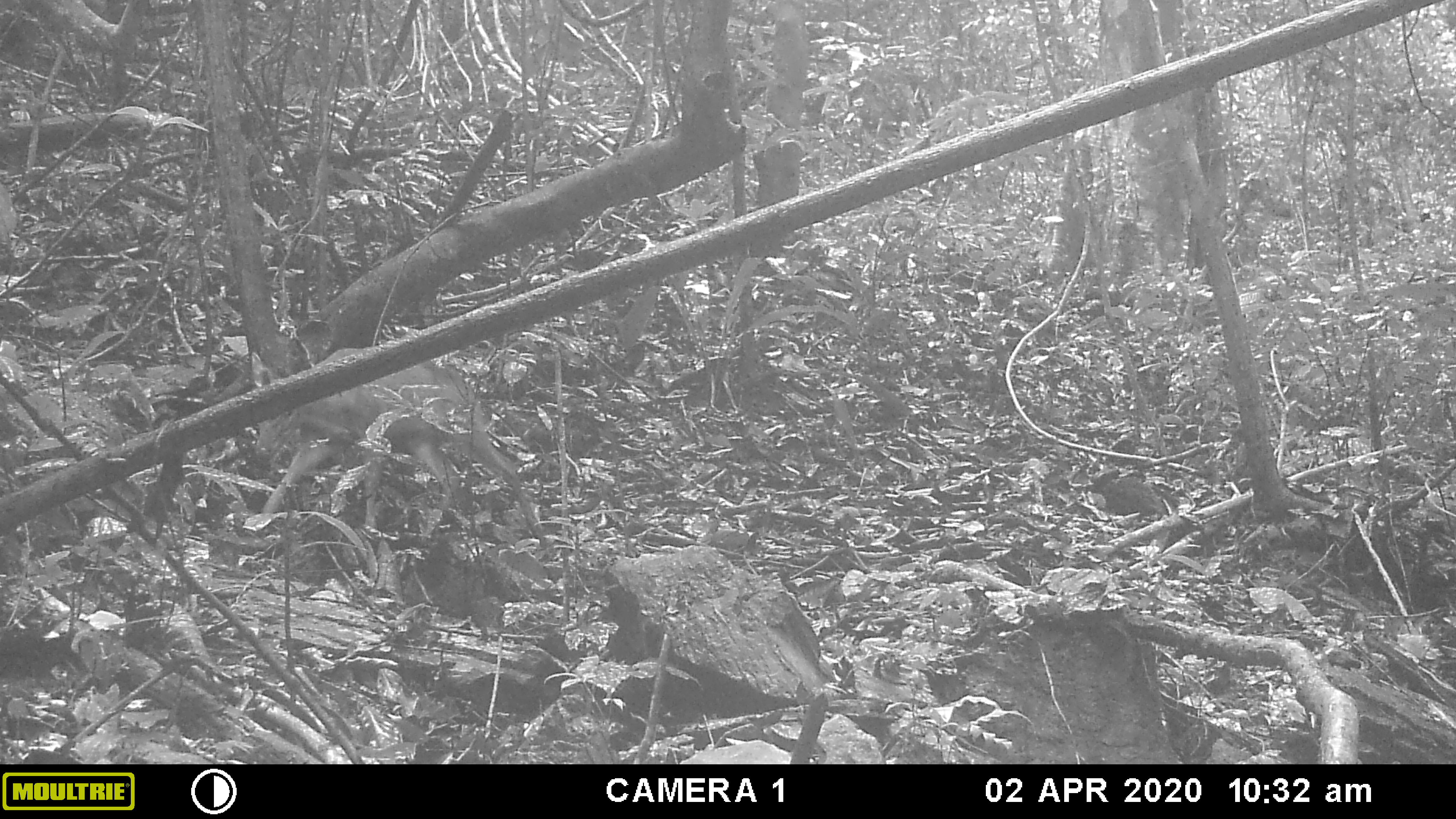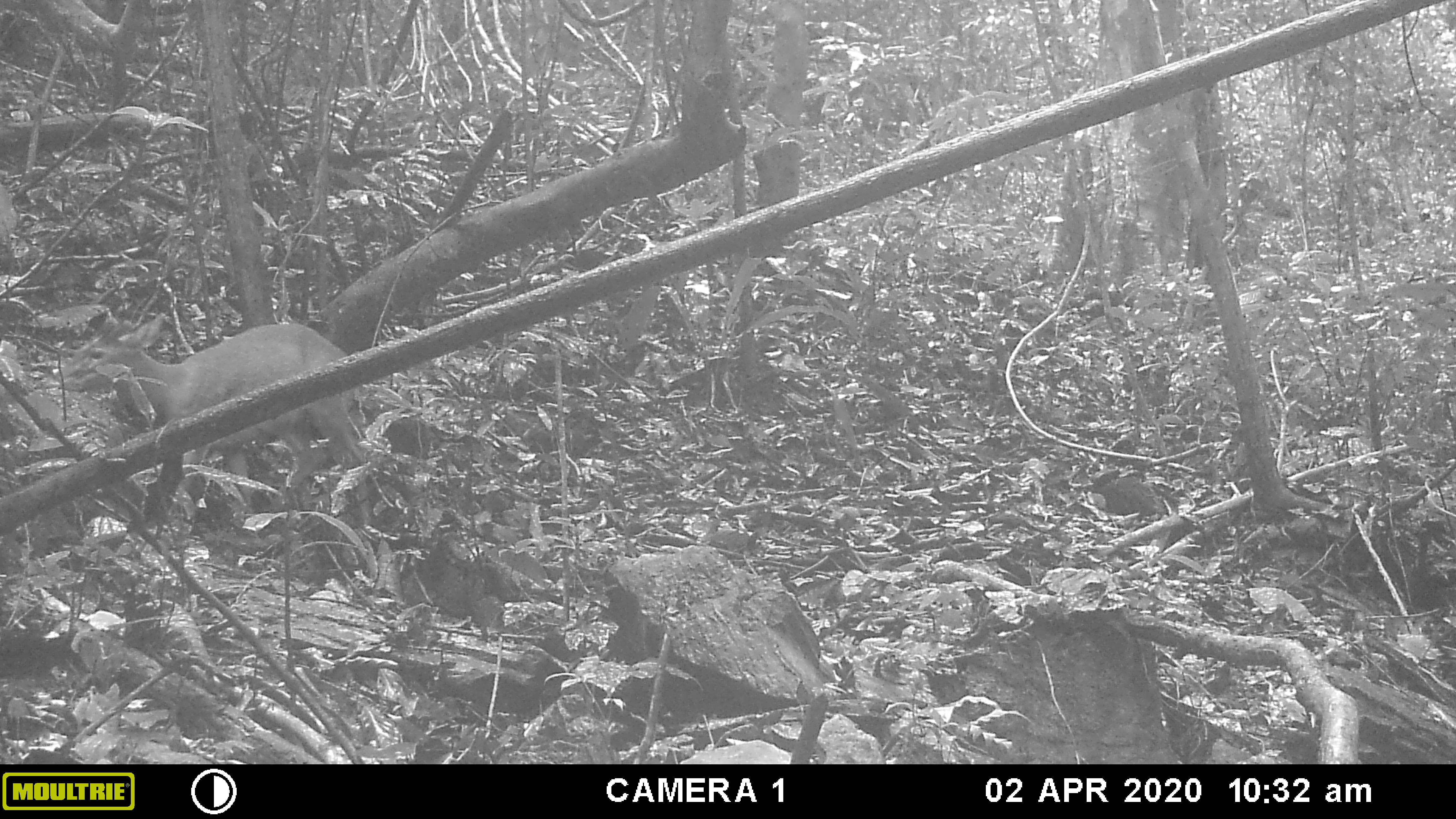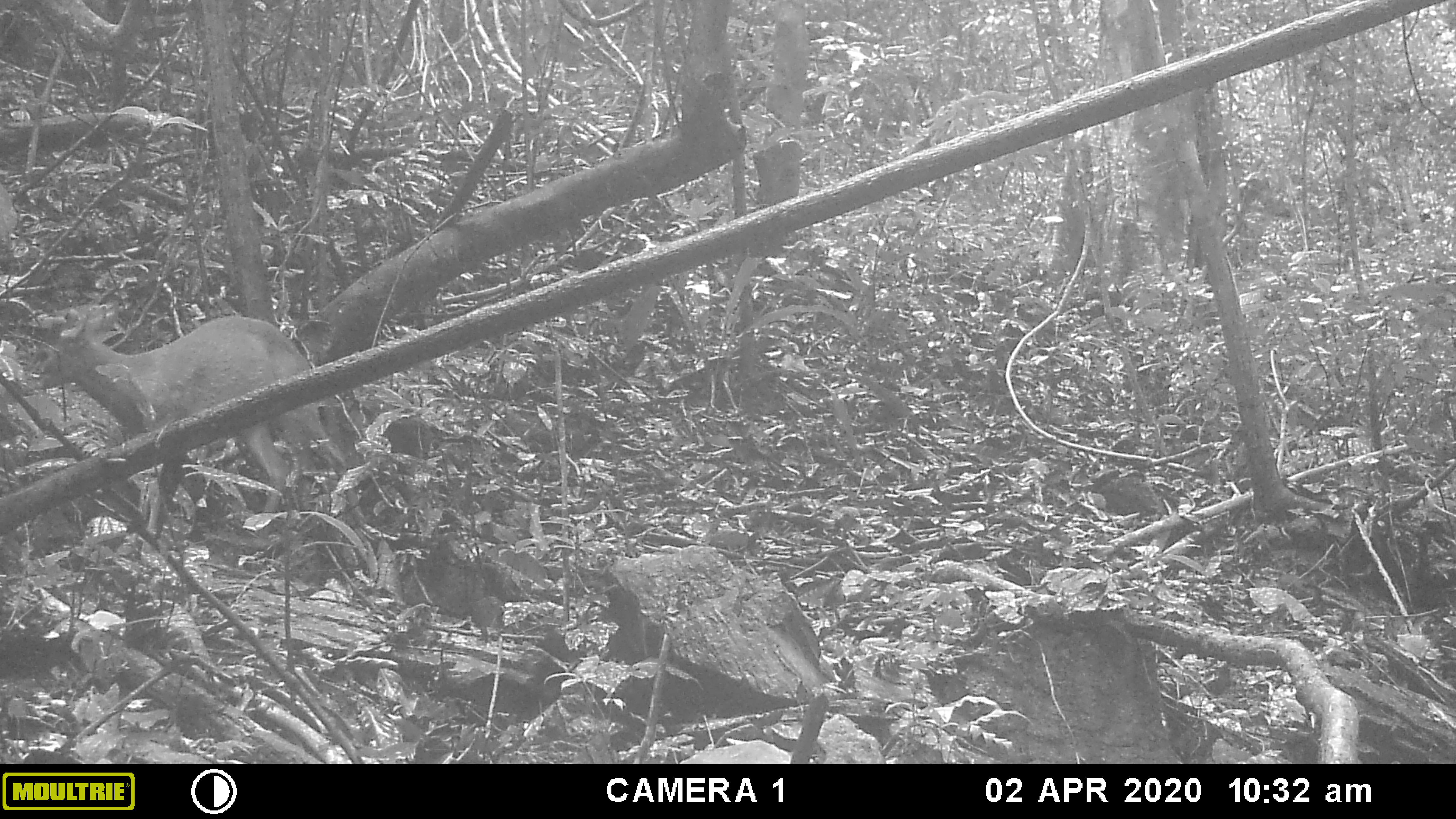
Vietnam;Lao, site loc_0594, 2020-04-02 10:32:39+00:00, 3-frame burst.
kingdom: Animalia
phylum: Chordata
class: Mammalia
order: Artiodactyla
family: Cervidae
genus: Muntiacus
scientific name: Muntiacus muntjak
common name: red muntjac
Red muntjac (Muntiacus muntjak). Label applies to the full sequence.